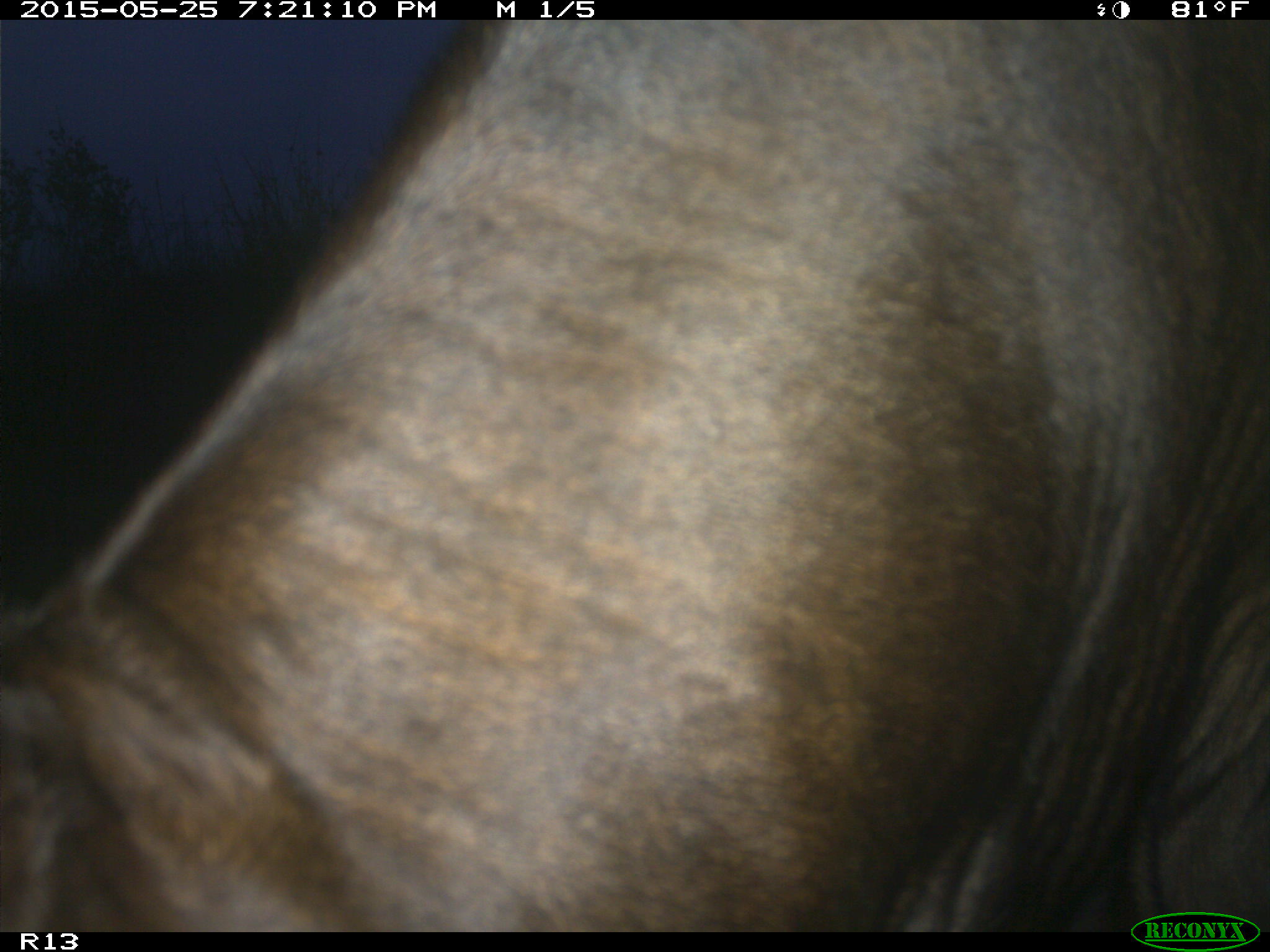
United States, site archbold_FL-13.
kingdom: Animalia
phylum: Chordata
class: Mammalia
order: Artiodactyla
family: Bovidae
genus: Bos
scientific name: Bos taurus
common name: domestic cow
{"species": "Bos taurus (domestic cow)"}